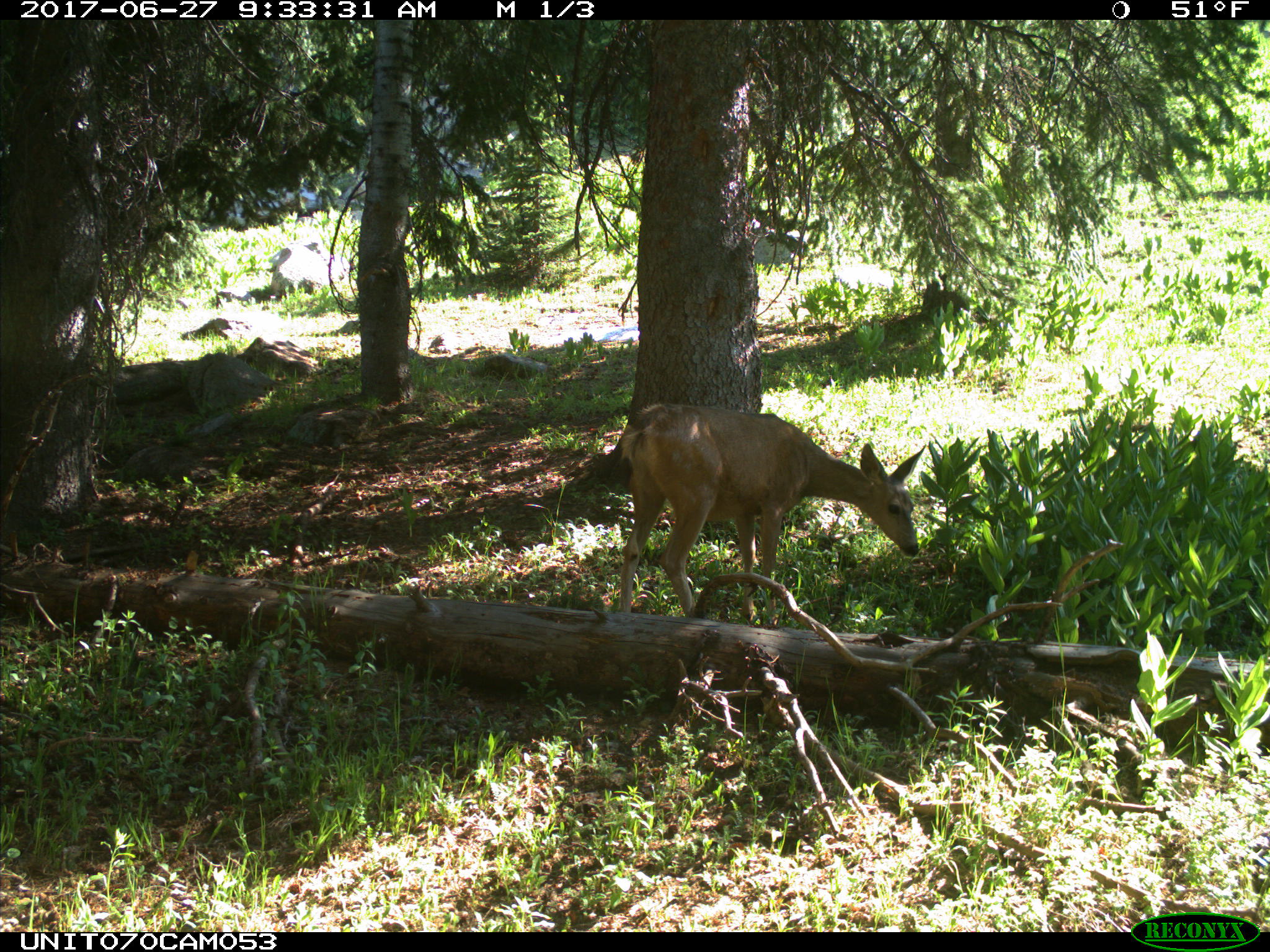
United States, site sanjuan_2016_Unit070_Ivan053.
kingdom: Animalia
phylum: Chordata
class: Mammalia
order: Artiodactyla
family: Cervidae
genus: Odocoileus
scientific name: Odocoileus hemionus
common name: mule deer